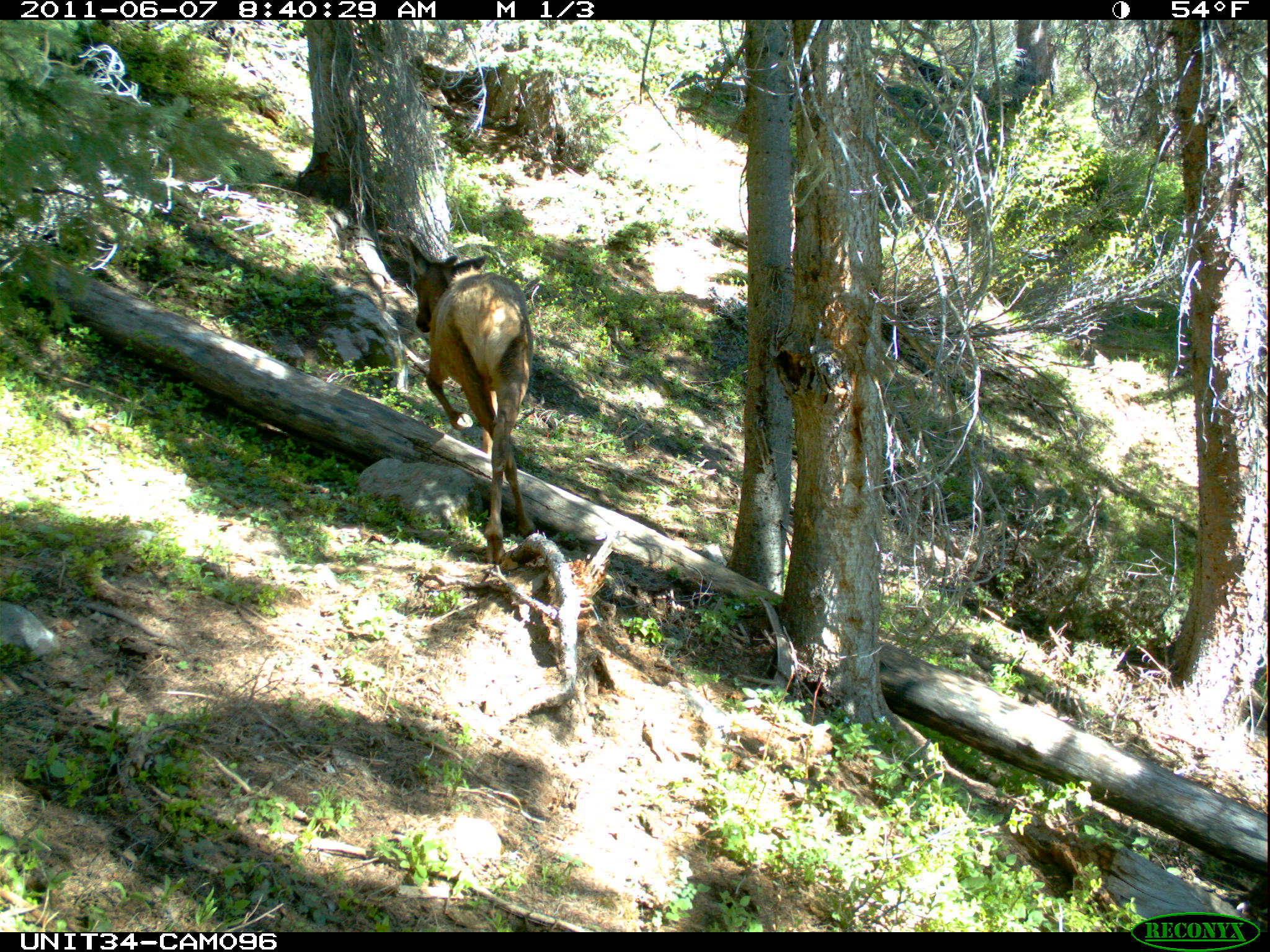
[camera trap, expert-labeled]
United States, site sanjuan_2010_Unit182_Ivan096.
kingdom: Animalia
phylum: Chordata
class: Mammalia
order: Artiodactyla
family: Cervidae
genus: Cervus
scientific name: Cervus elaphus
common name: red deer